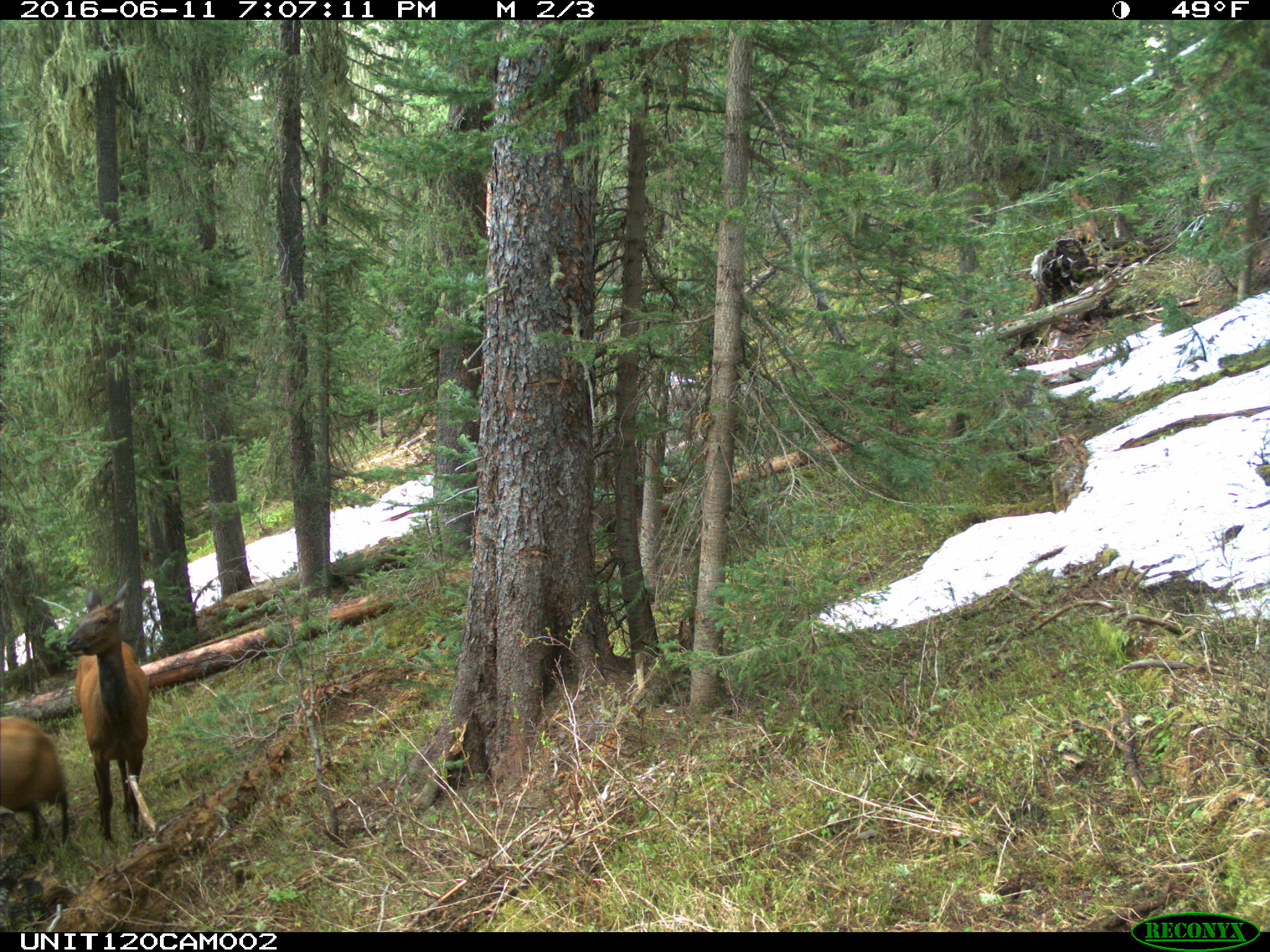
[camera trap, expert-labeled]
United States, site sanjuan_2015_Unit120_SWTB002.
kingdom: Animalia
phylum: Chordata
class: Mammalia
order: Artiodactyla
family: Cervidae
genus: Cervus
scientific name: Cervus elaphus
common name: red deer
Cervus elaphus (red deer).